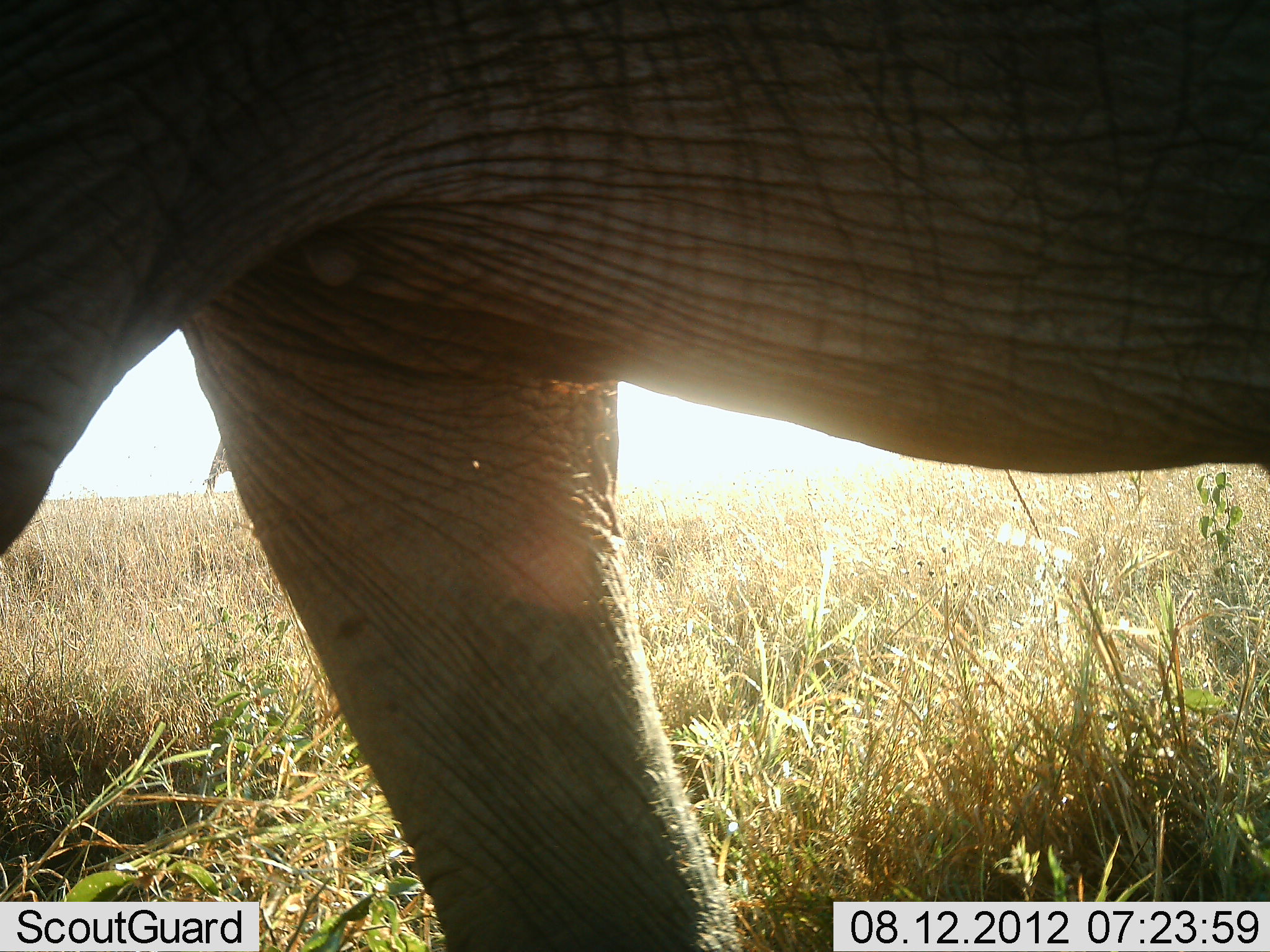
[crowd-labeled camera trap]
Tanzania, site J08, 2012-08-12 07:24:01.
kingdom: Animalia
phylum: Chordata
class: Mammalia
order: Proboscidea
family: Elephantidae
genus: Loxodonta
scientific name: Loxodonta africana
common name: african bush elephant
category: elephant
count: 1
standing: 40%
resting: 0%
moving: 70%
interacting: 0%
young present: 0%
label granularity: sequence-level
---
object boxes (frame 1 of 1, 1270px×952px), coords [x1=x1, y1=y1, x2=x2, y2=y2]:
animal: [x1=0, y1=1, x2=1270, y2=952]